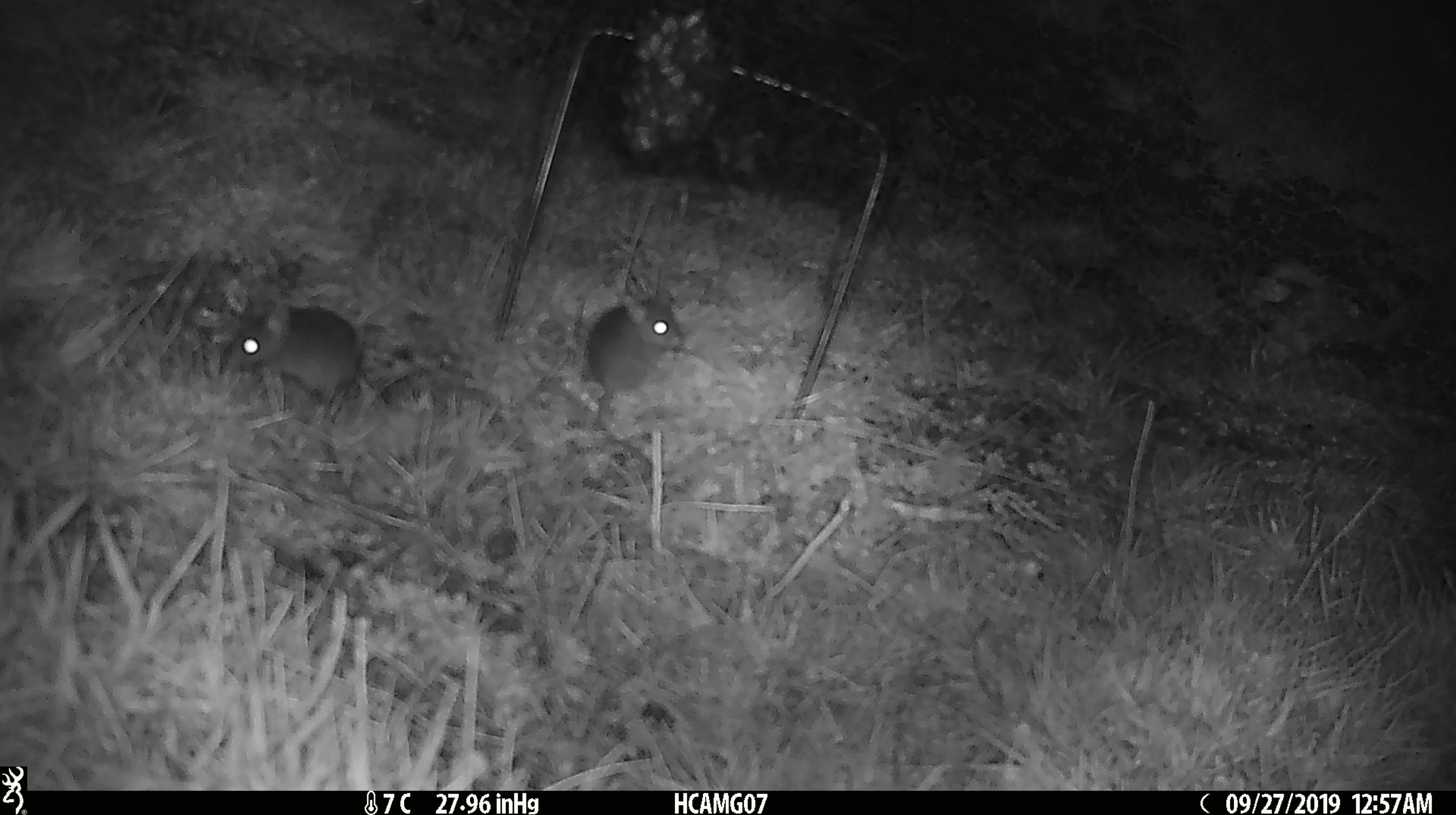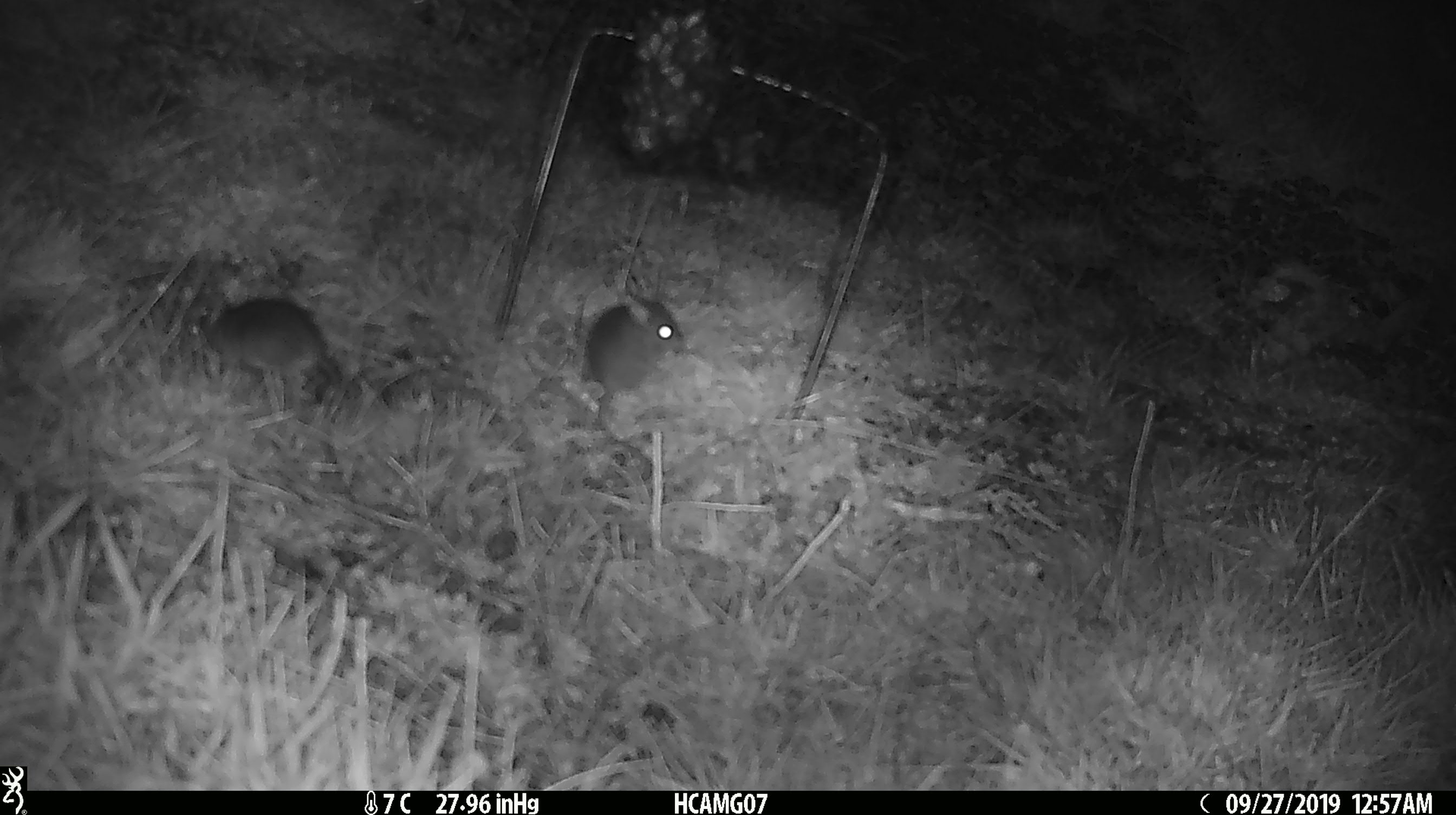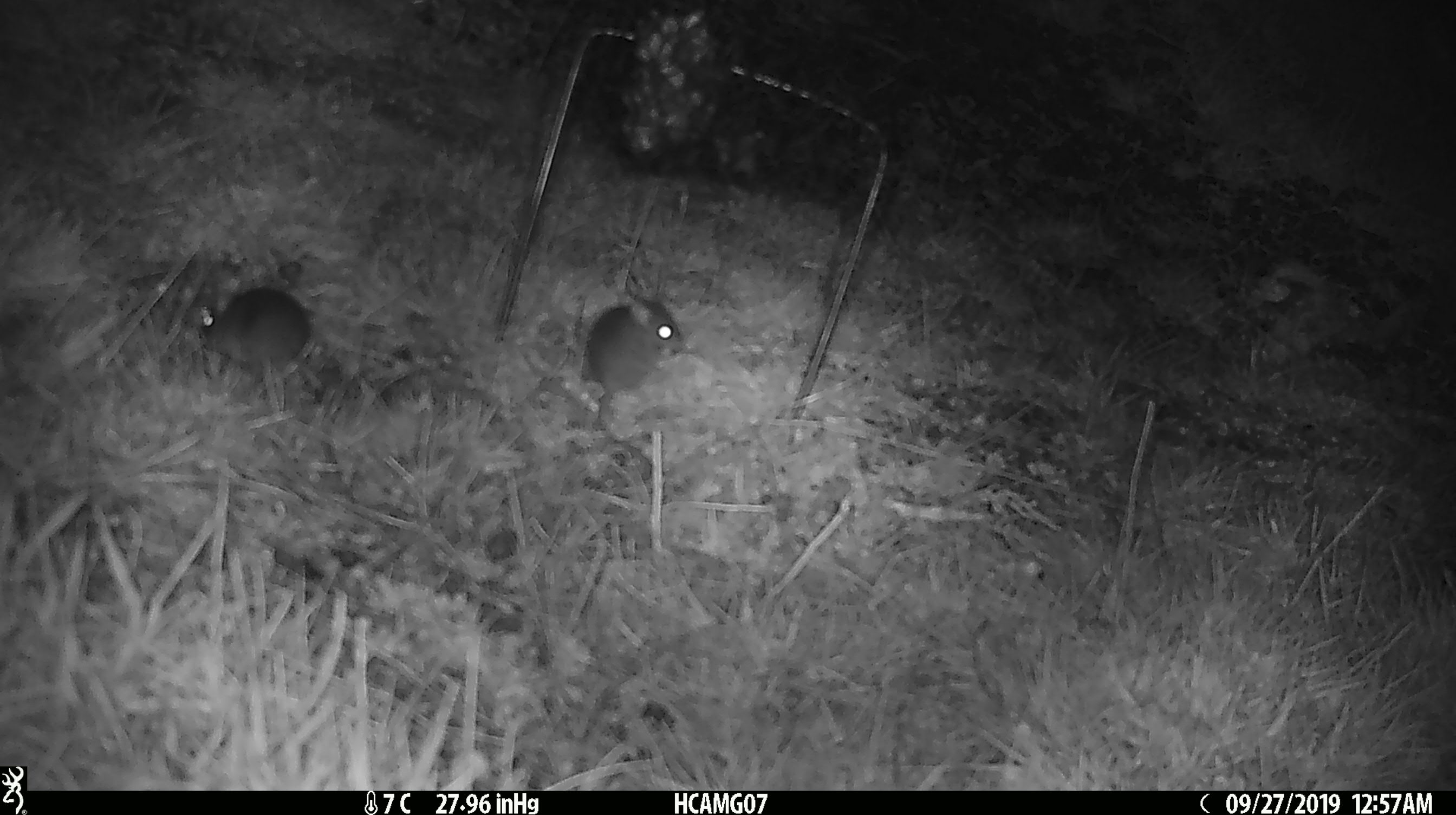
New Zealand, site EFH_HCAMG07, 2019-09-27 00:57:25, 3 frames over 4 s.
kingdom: Animalia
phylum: Chordata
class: Mammalia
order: Rodentia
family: Muridae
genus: Mus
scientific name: Mus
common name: mouse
Mouse (Mus).